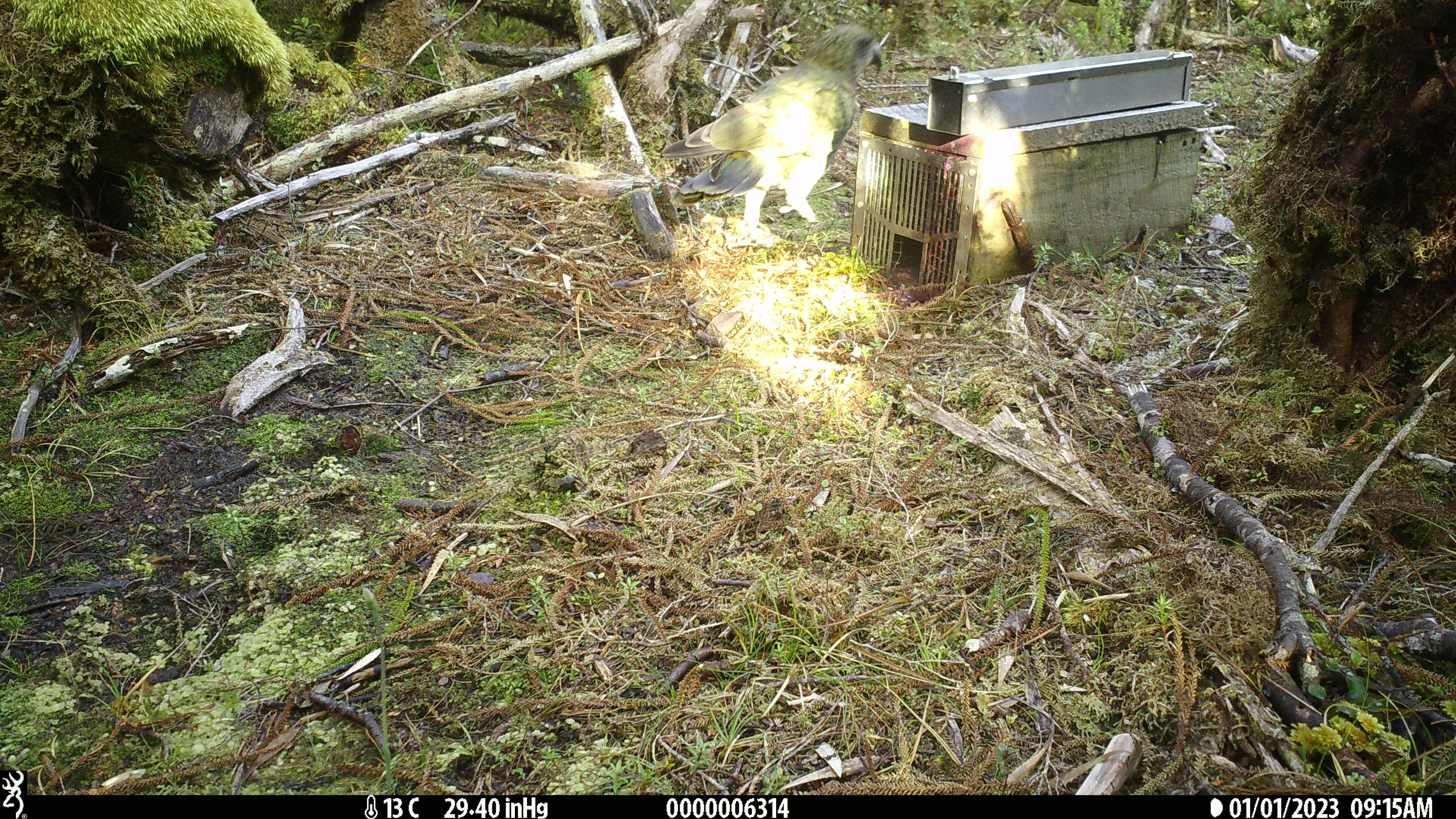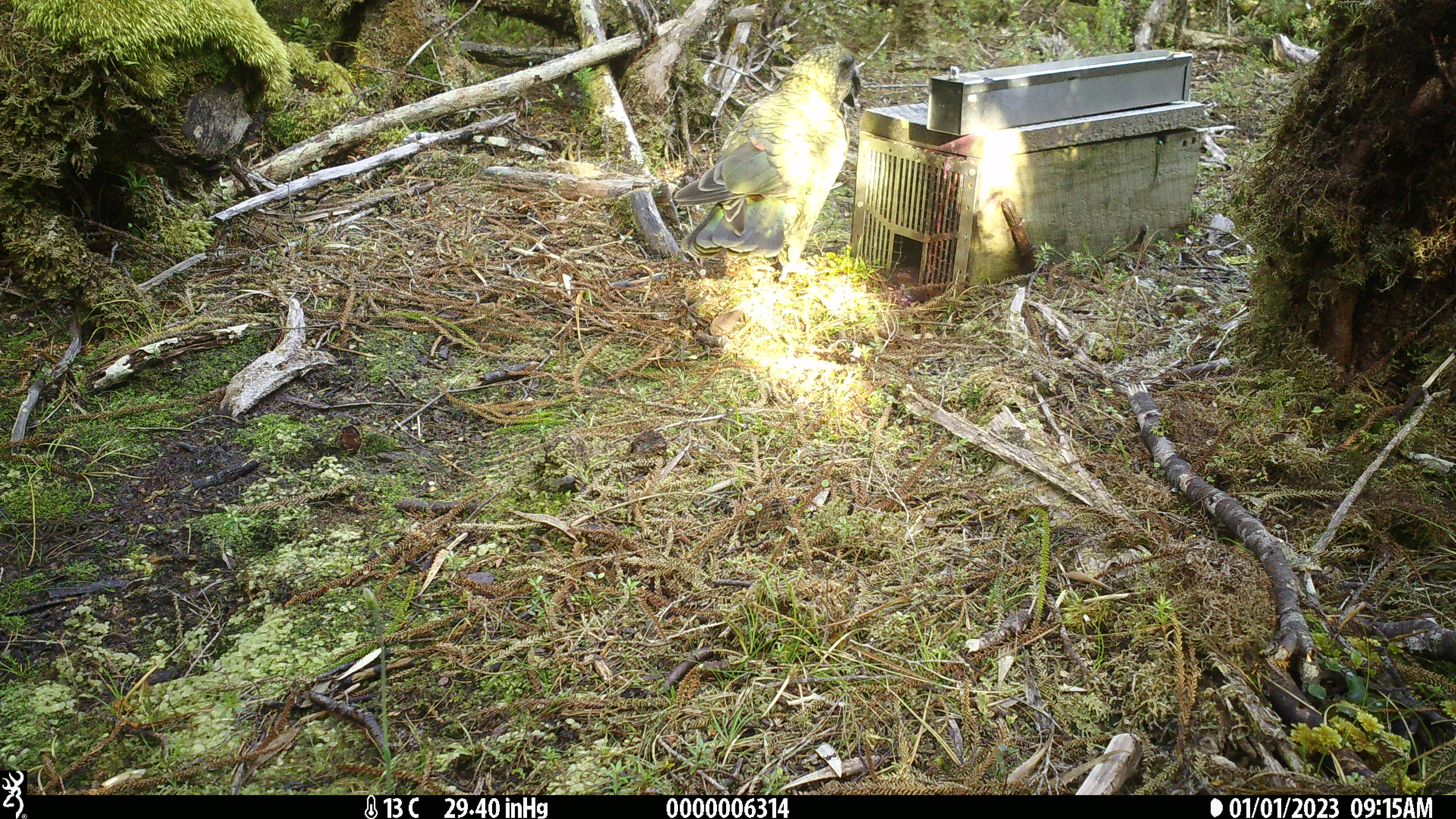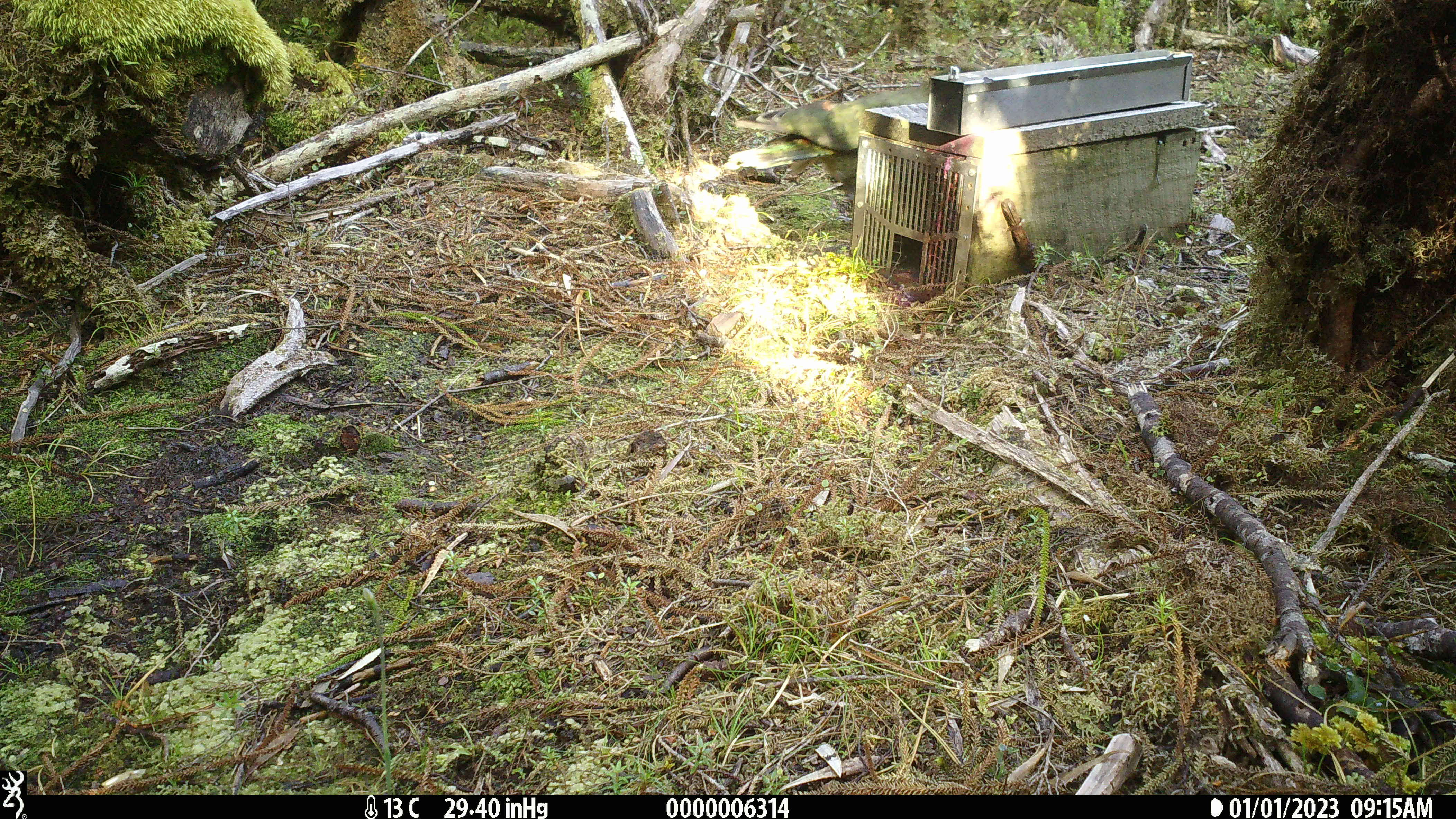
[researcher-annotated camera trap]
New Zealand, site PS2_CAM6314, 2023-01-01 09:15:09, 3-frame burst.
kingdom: Animalia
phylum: Chordata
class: Aves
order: Psittaciformes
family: Strigopidae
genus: Nestor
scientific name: Nestor notabilis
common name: kea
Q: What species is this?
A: Kea (Nestor notabilis).